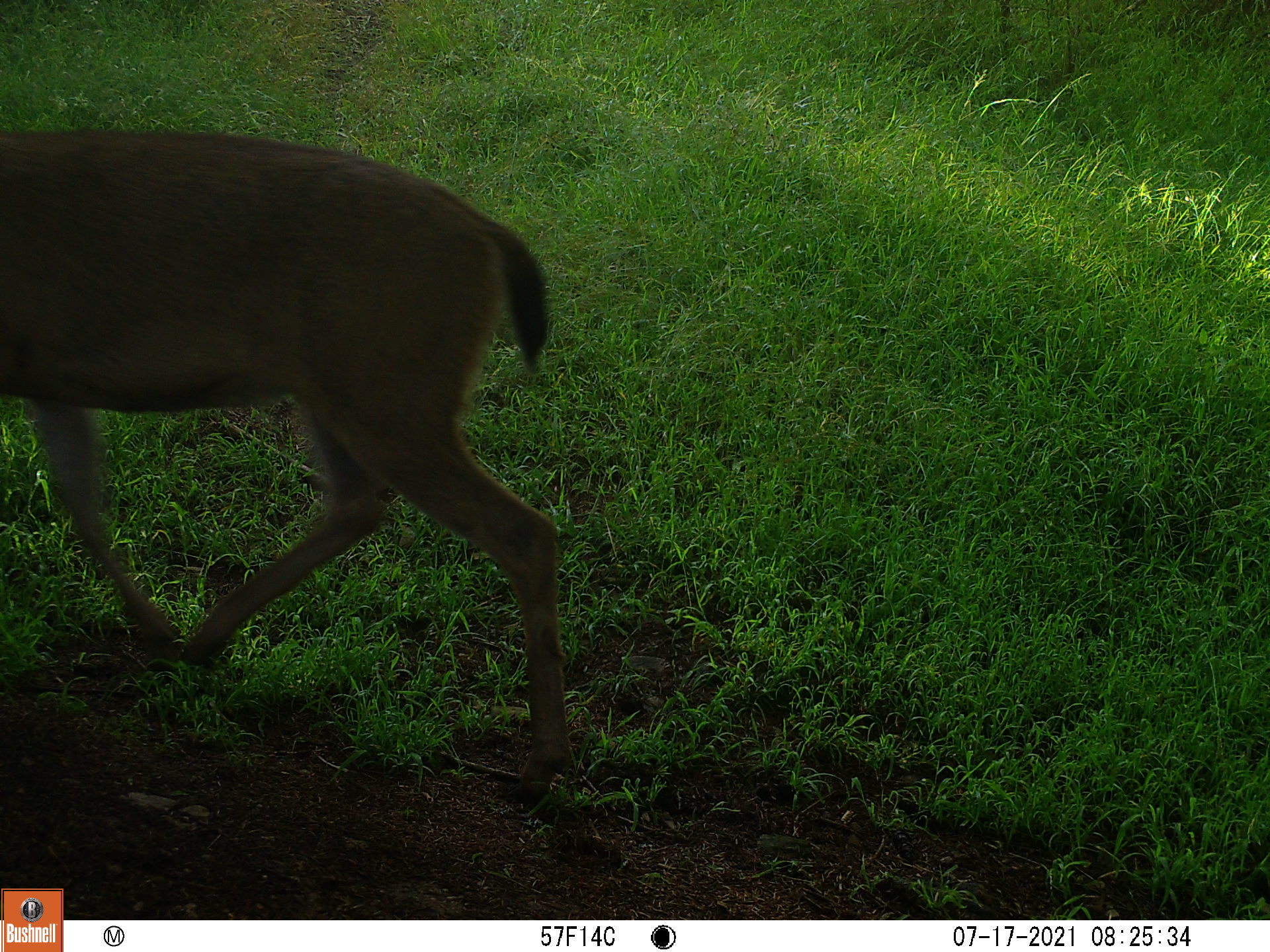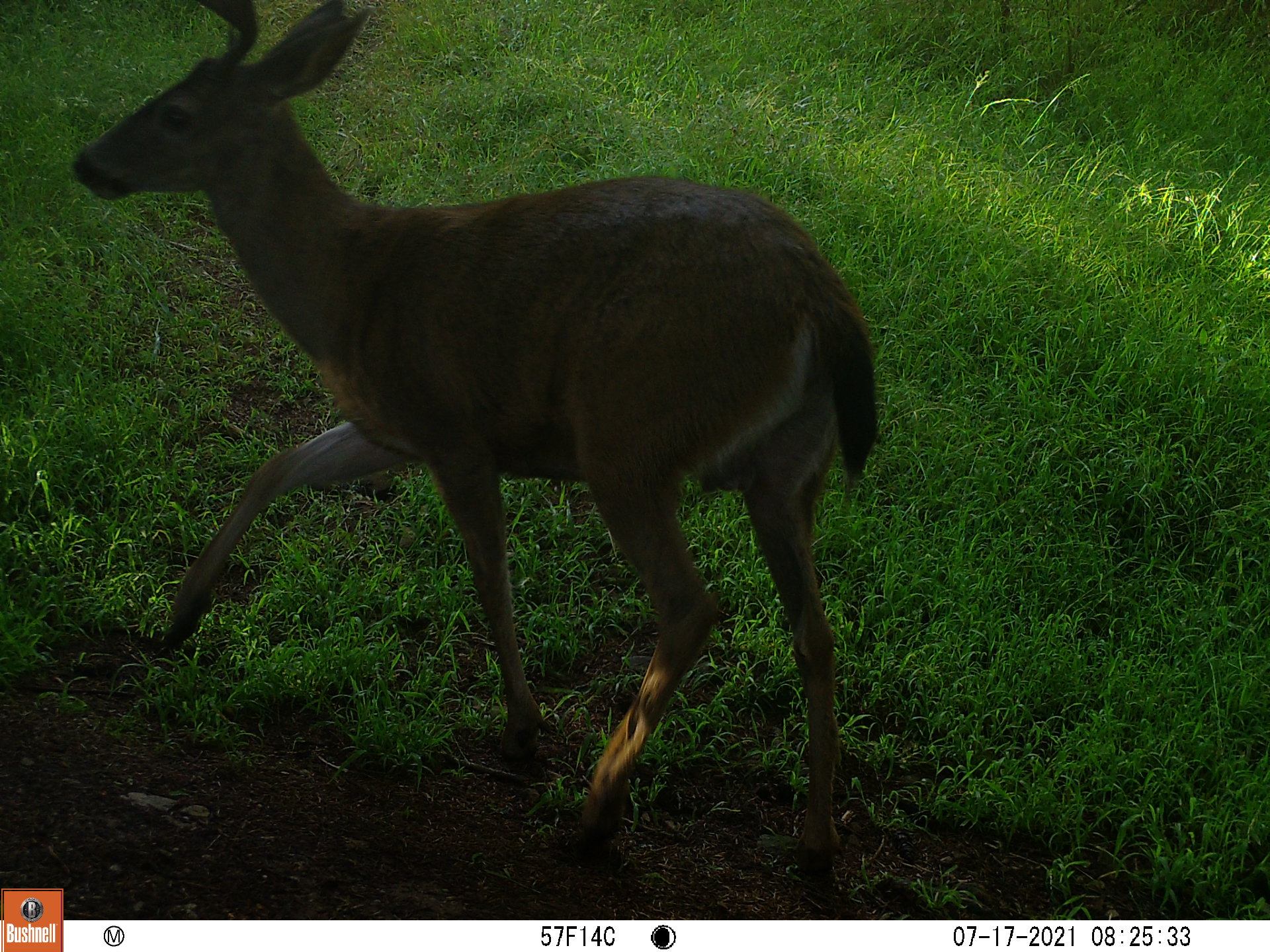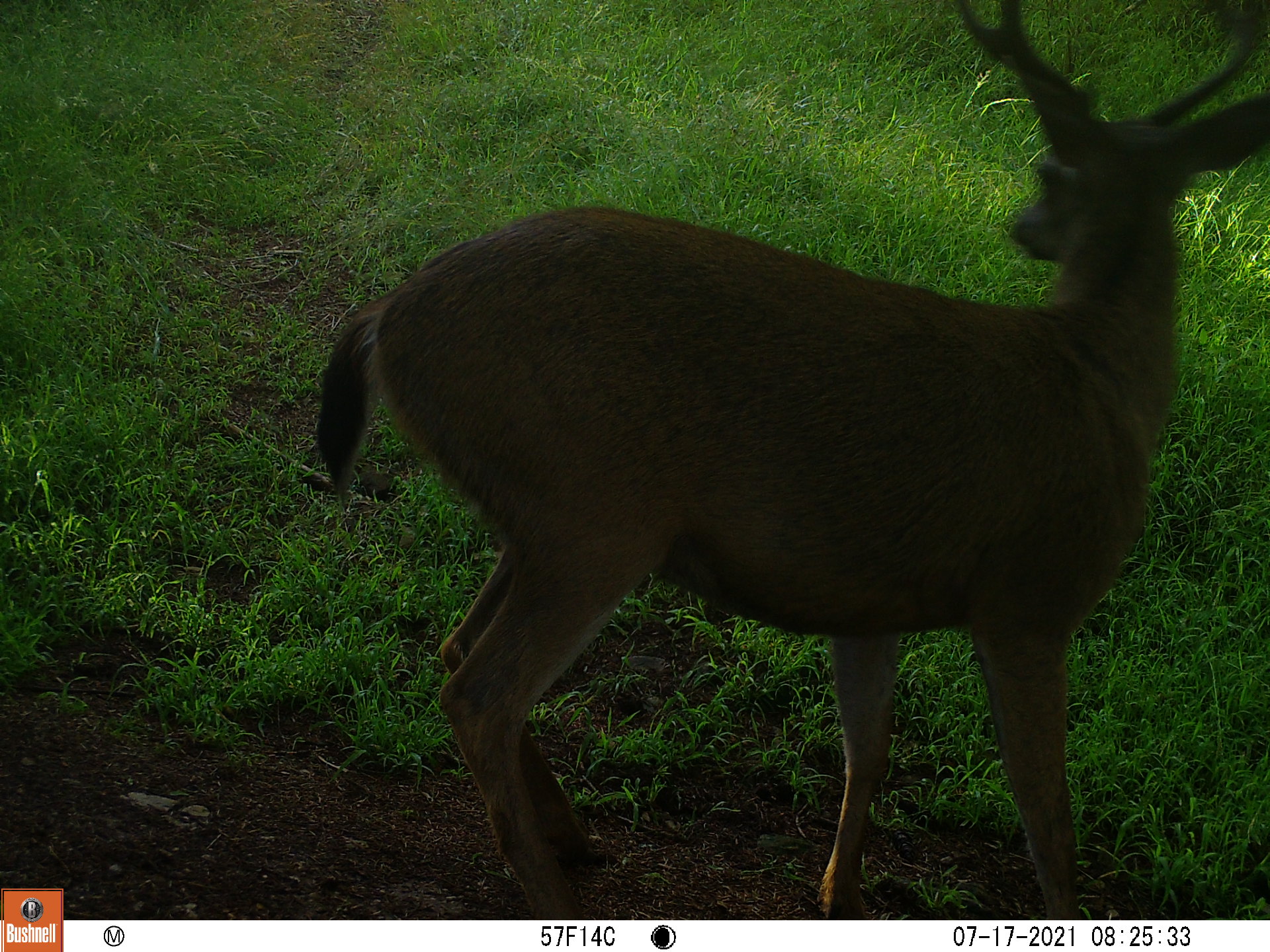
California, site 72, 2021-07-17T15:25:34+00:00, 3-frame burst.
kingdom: Animalia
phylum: Chordata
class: Mammalia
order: Artiodactyla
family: Cervidae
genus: Odocoileus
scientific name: Odocoileus hemionus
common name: mule deer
Mule deer (Odocoileus hemionus).